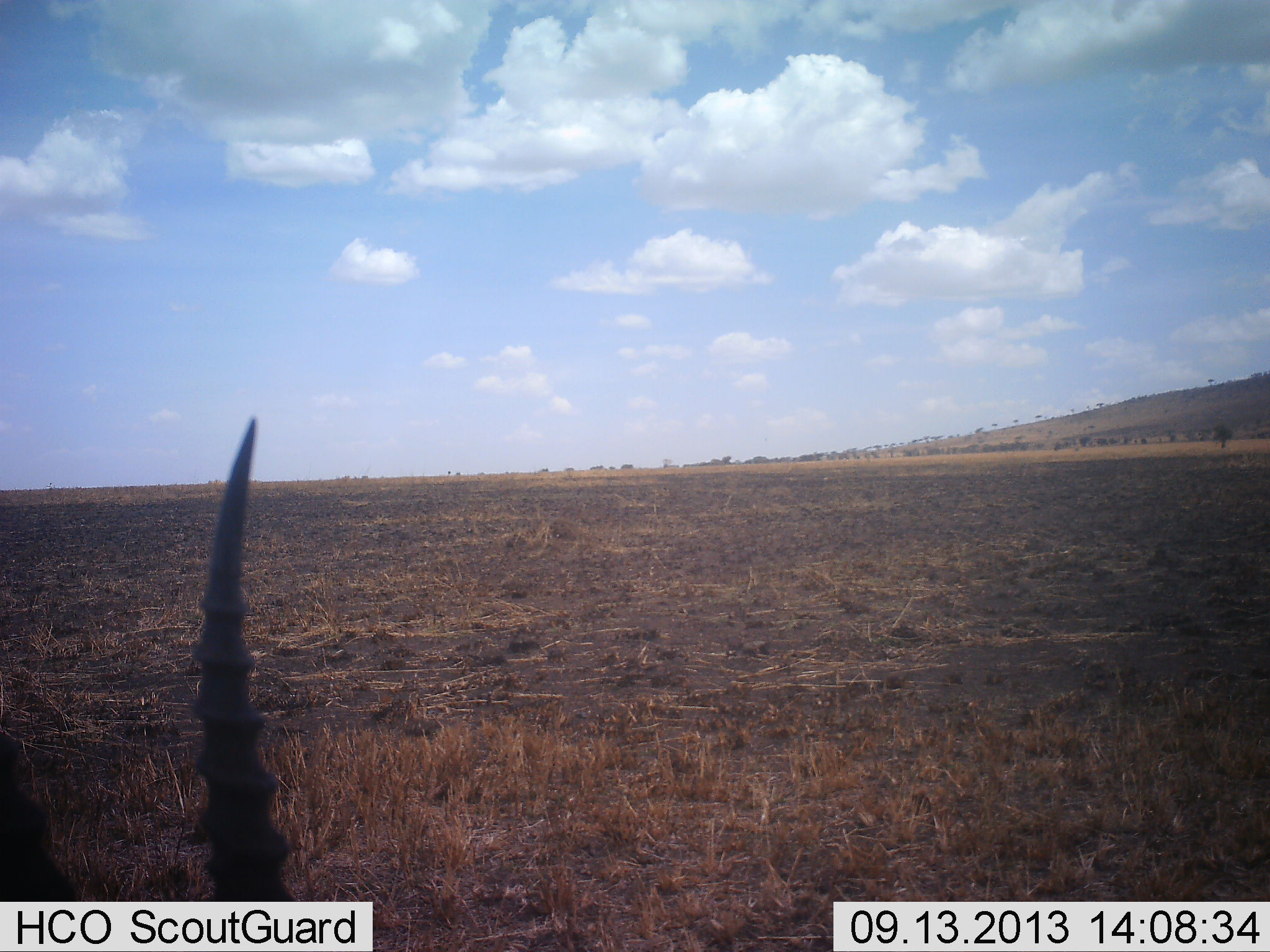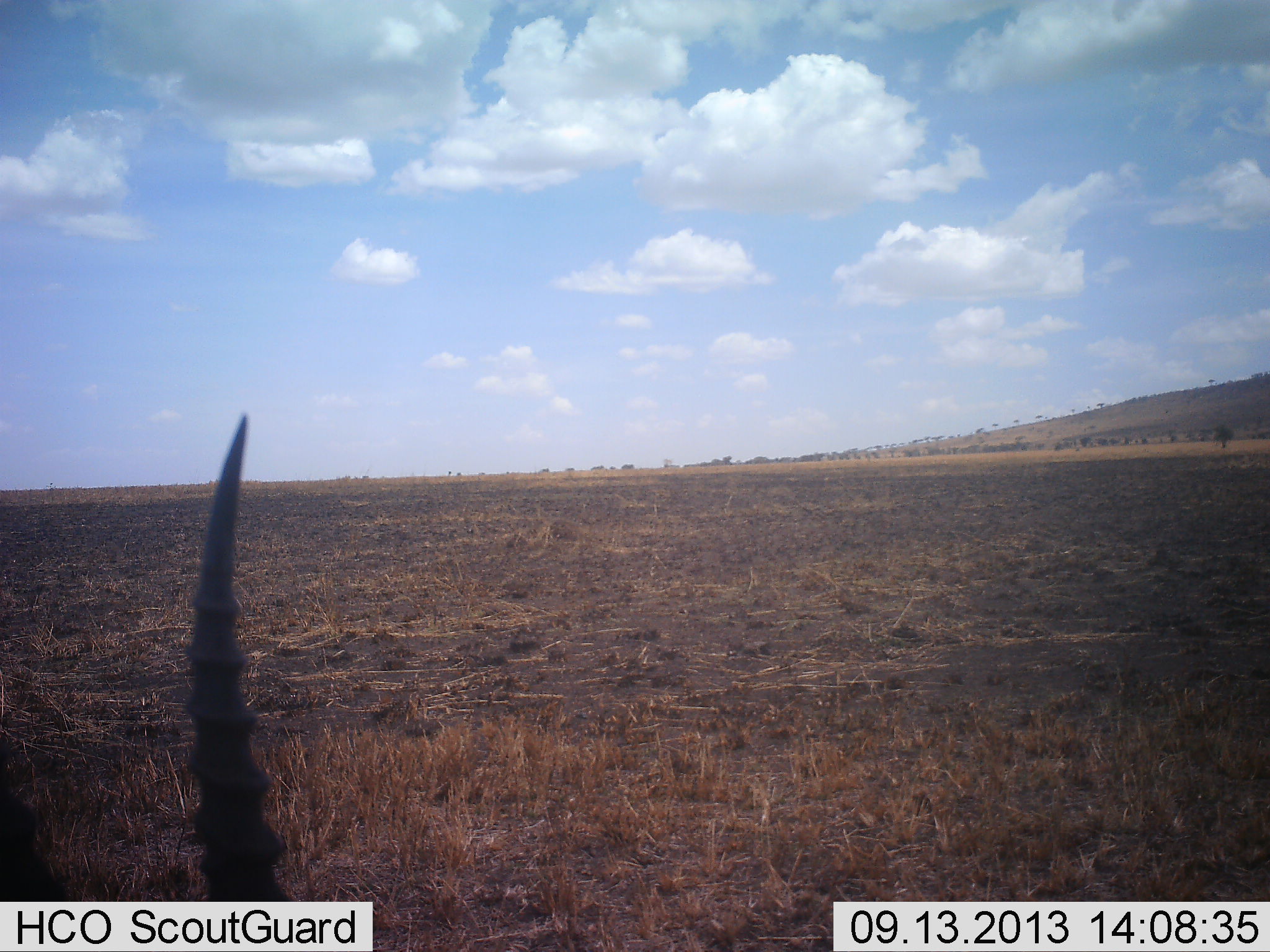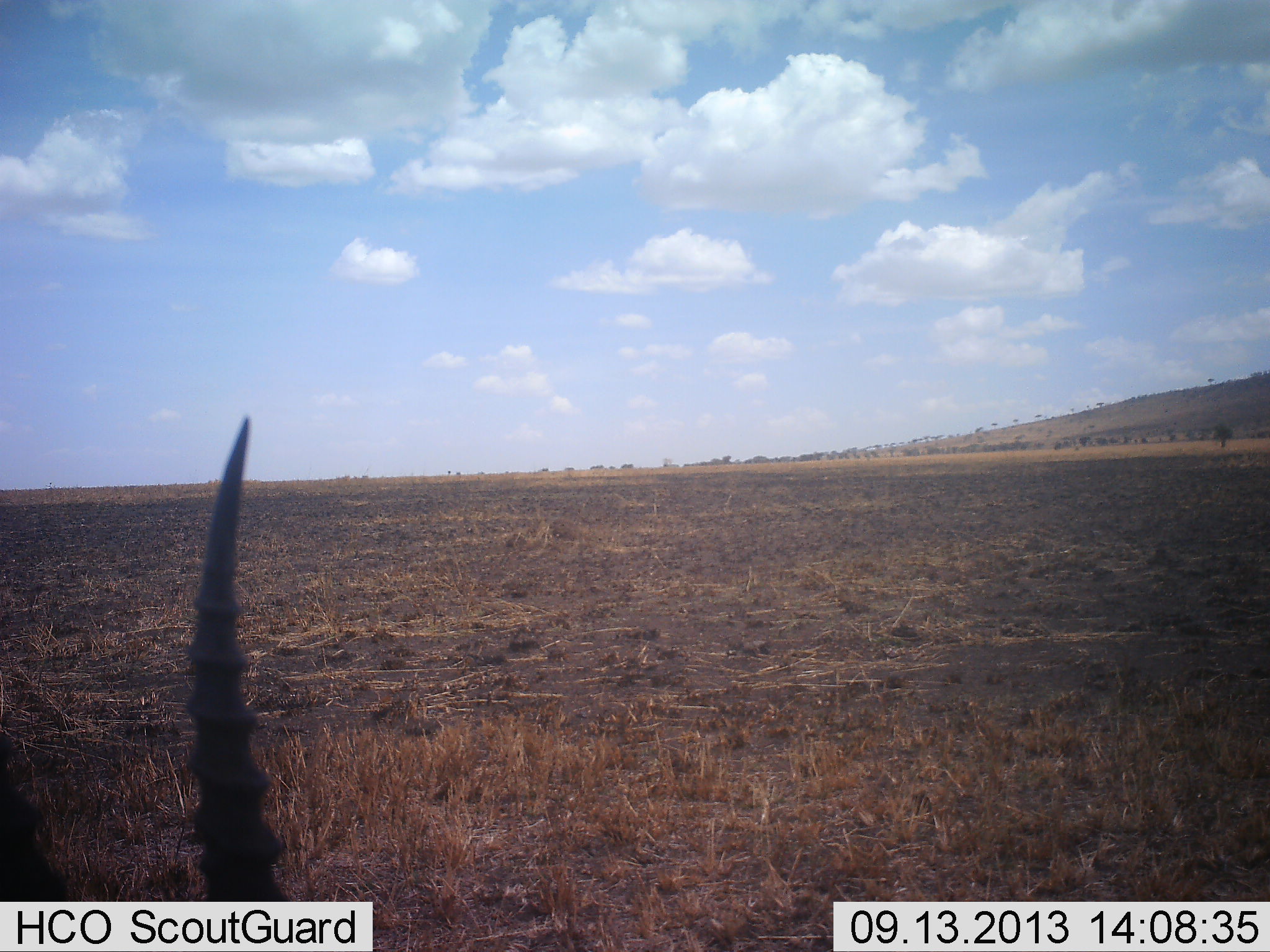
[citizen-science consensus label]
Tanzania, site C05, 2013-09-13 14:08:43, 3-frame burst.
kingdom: Animalia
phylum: Chordata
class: Mammalia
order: Artiodactyla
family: Bovidae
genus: Eudorcas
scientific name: Eudorcas thomsonii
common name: thomson's gazelle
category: gazellethomsons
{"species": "gazellethomsons (thomson's gazelle) (Eudorcas thomsonii)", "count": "1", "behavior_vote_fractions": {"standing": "58%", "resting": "32%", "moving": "0%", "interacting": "0%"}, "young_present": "0%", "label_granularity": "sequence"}